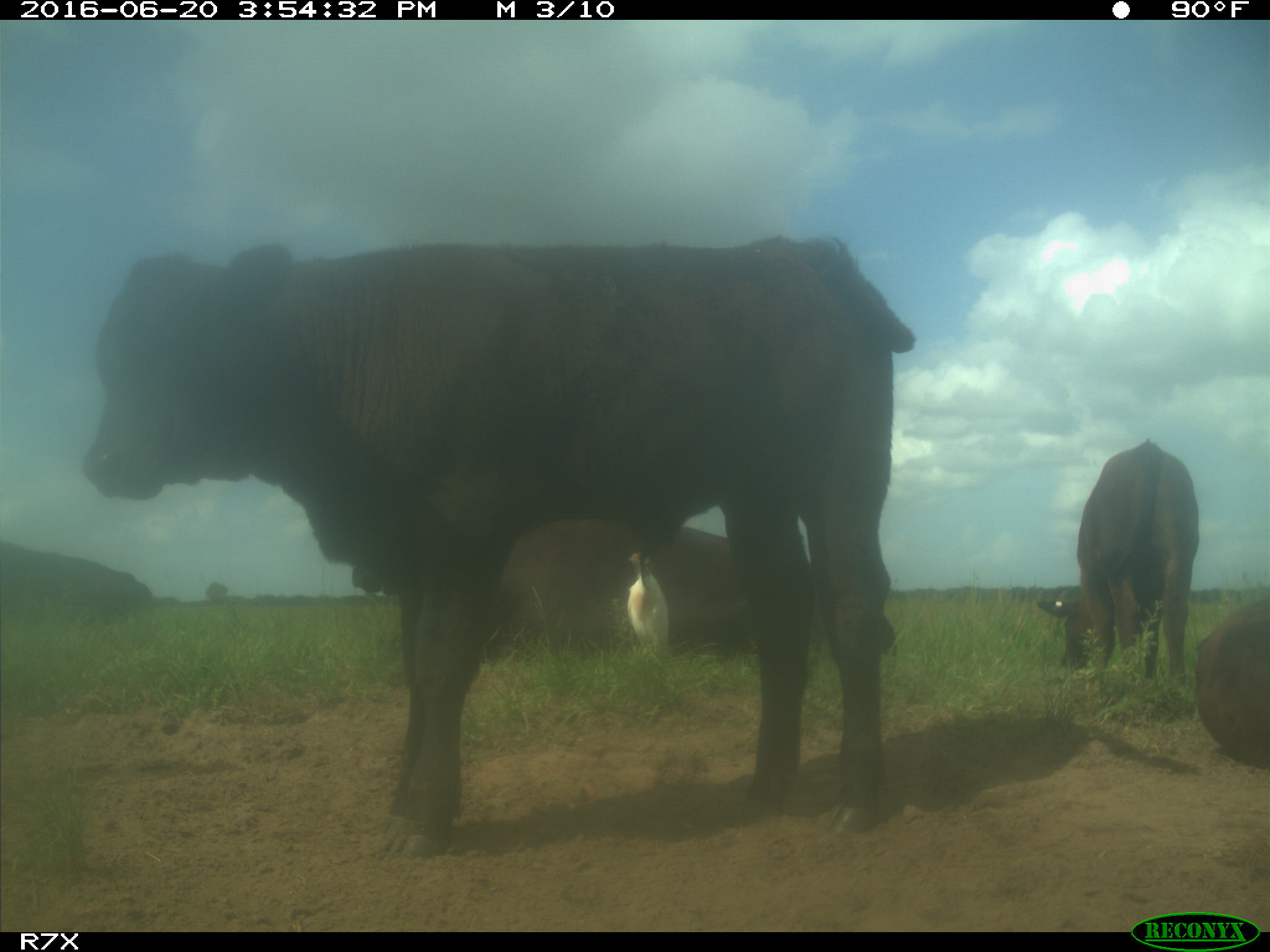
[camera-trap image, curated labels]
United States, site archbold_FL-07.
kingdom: Animalia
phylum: Chordata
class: Mammalia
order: Artiodactyla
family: Bovidae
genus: Bos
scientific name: Bos taurus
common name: domestic cow